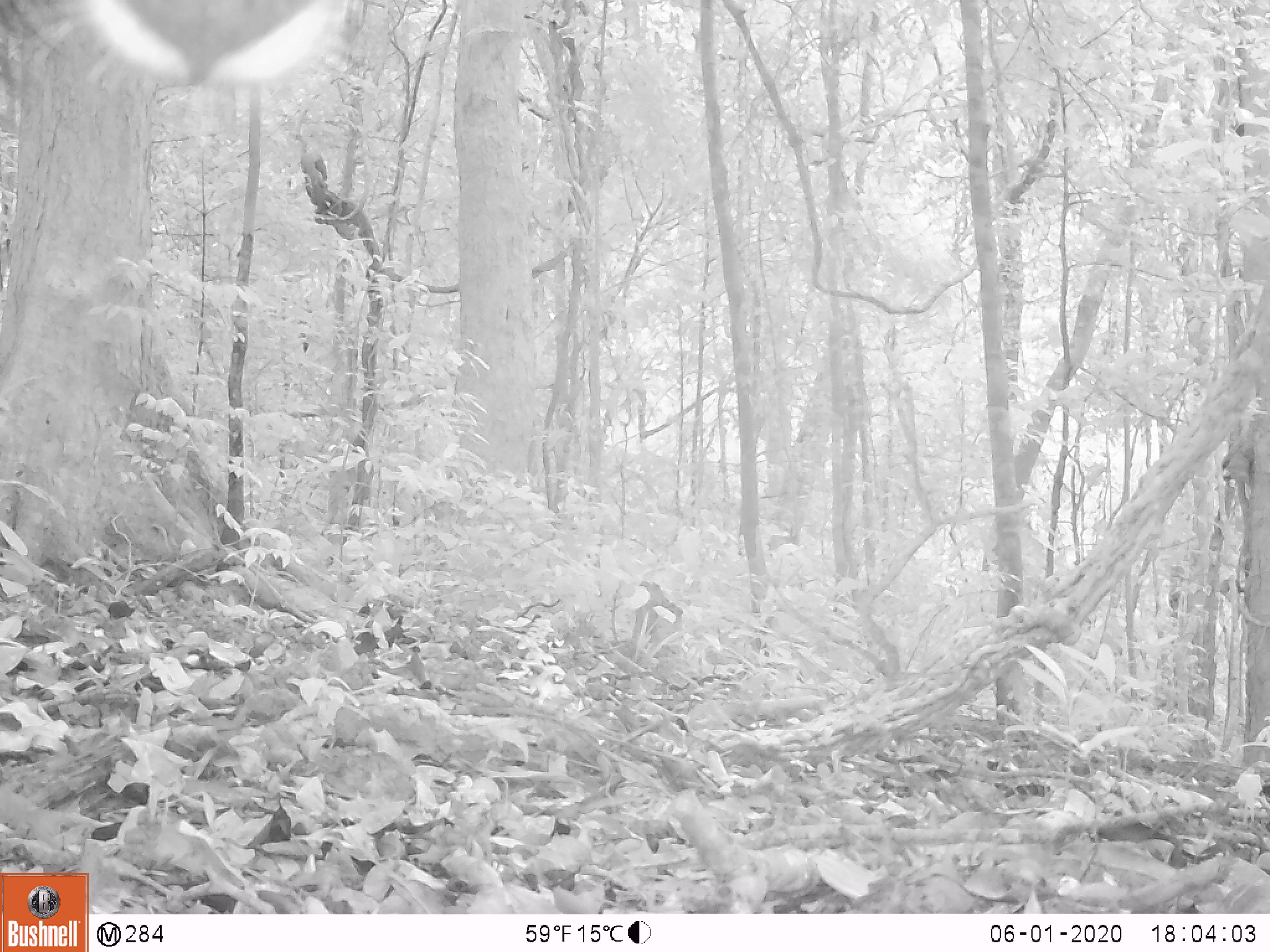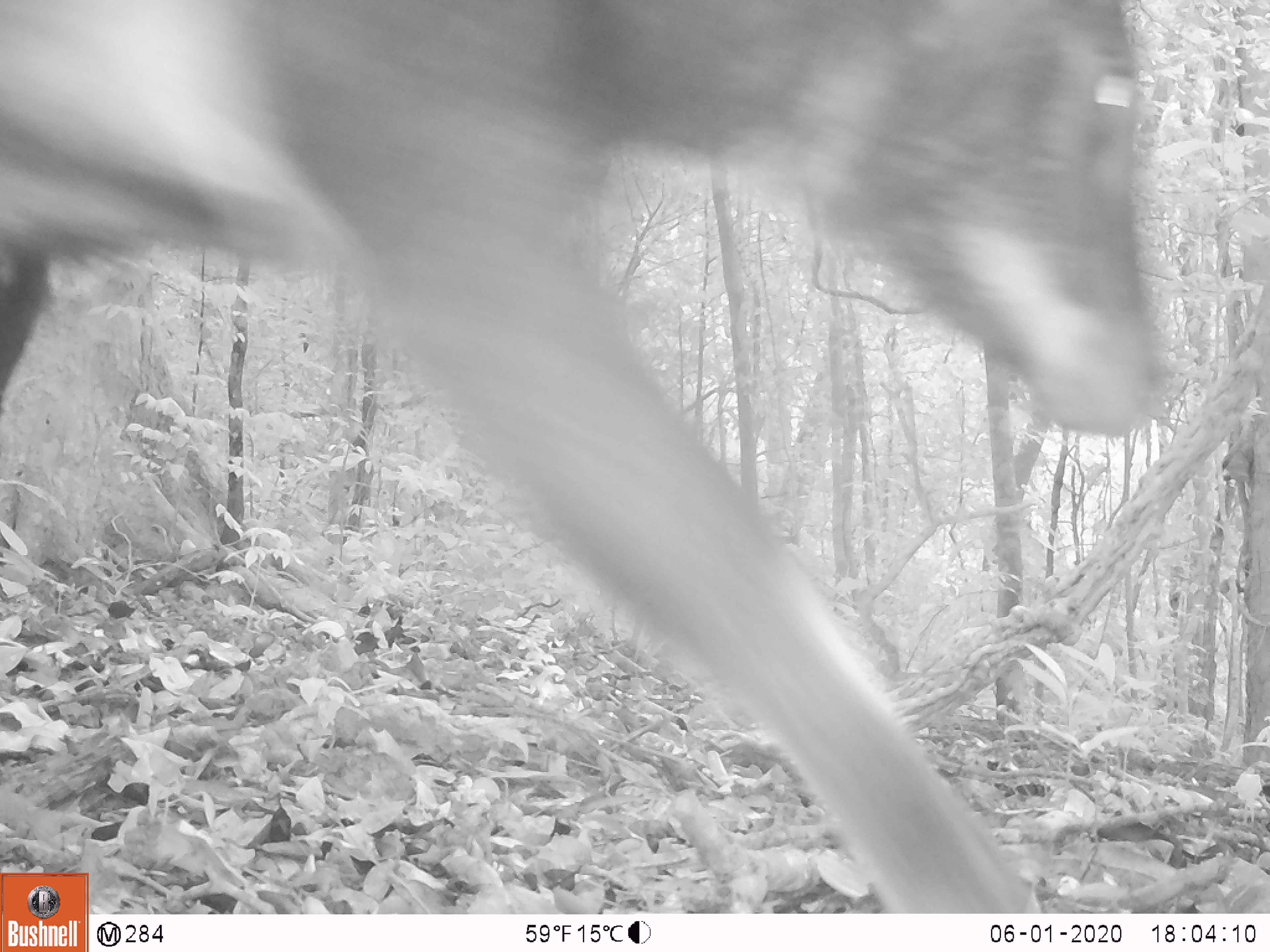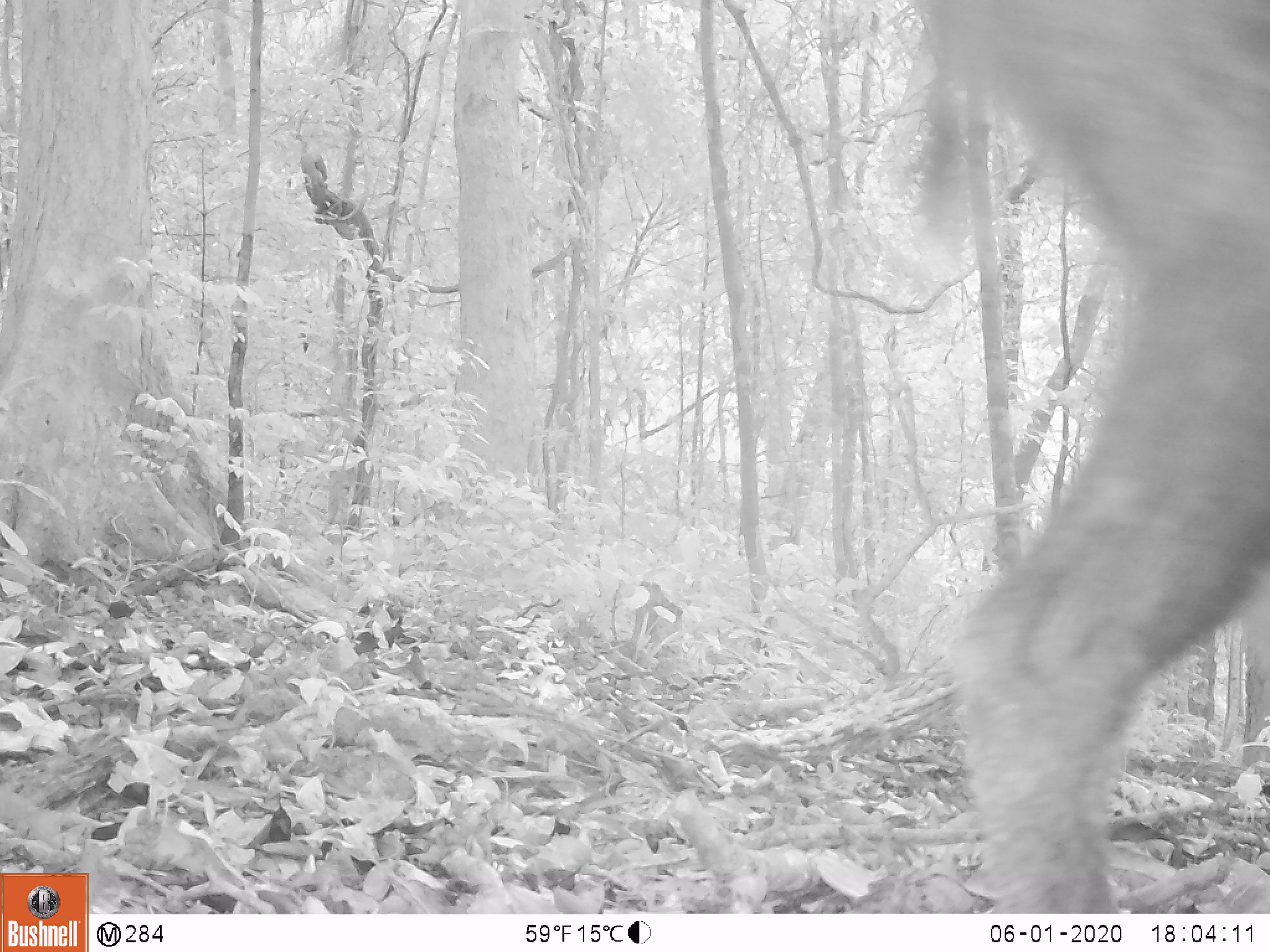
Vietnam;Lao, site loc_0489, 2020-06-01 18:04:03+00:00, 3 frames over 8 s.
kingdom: Animalia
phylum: Chordata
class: Mammalia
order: Artiodactyla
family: Bovidae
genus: Capricornis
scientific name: Capricornis sumatraensis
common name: chinese serow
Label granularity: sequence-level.